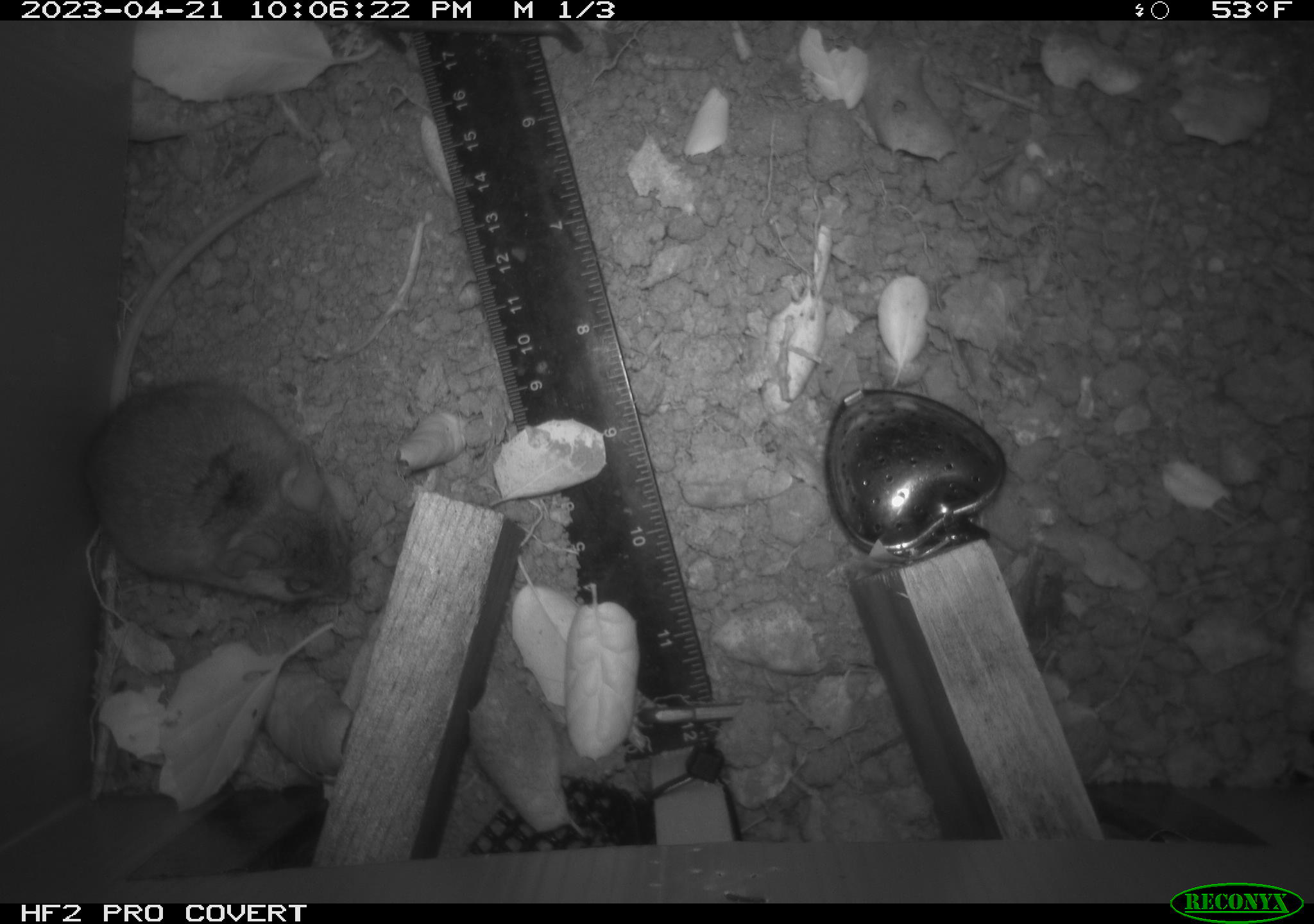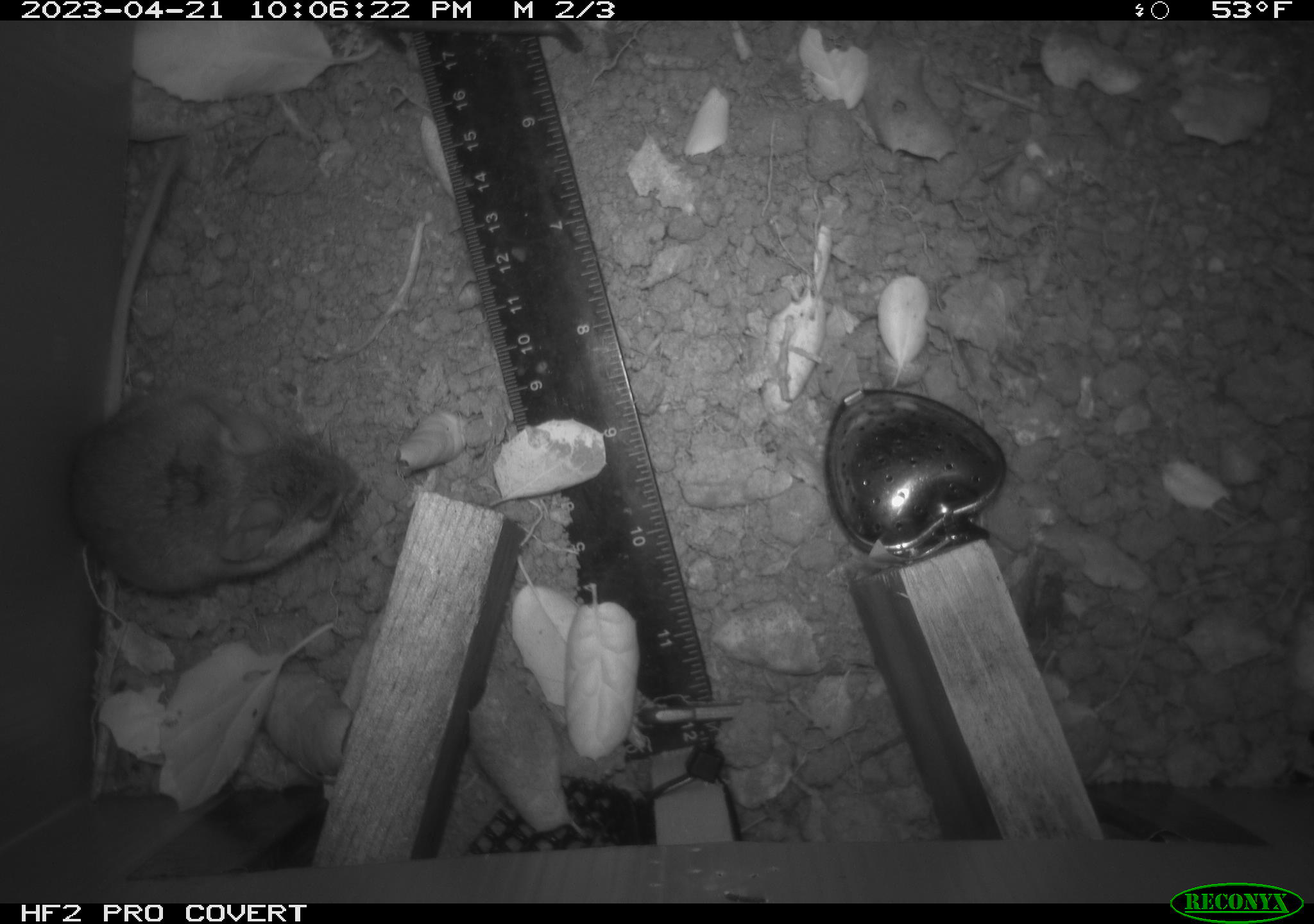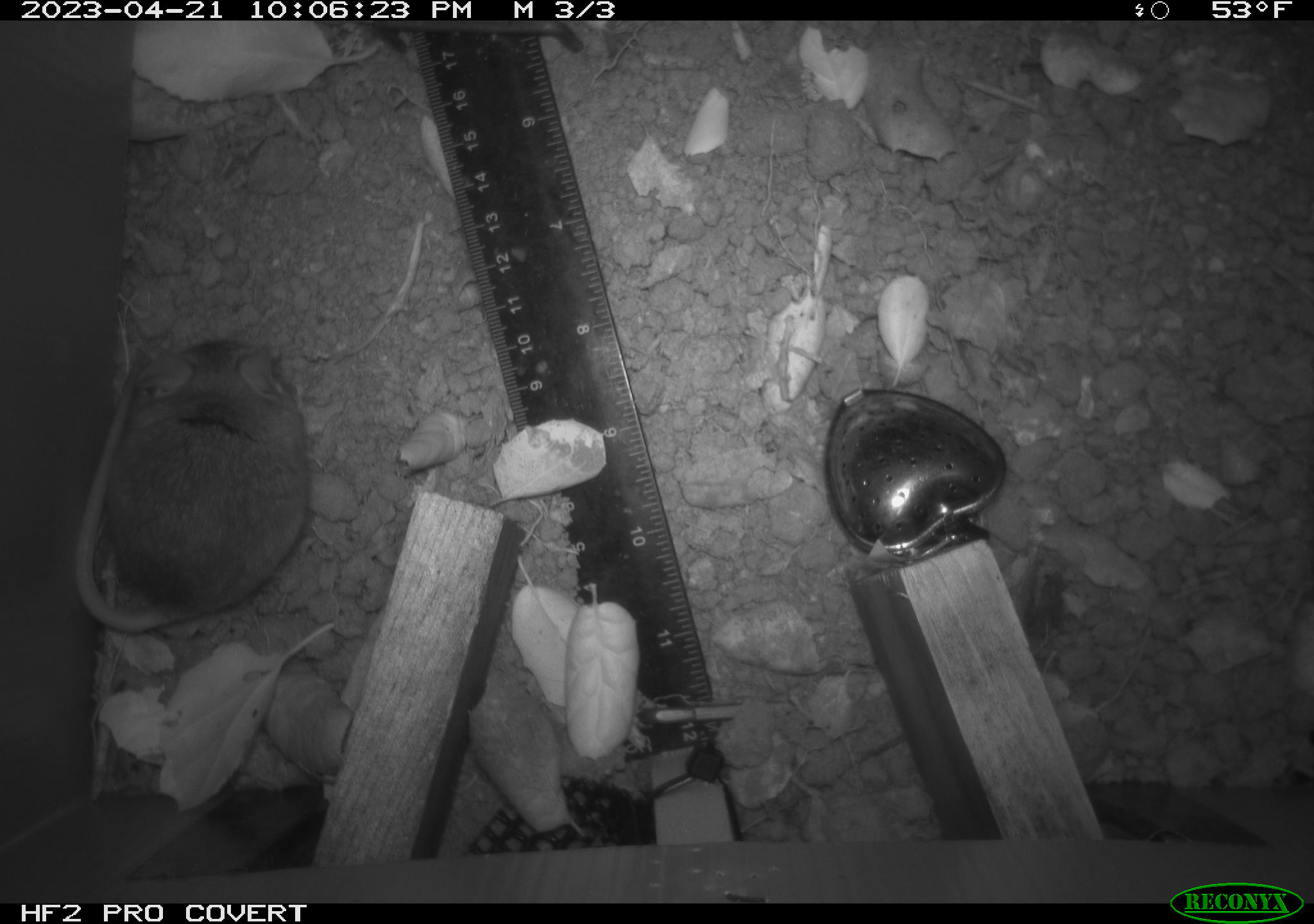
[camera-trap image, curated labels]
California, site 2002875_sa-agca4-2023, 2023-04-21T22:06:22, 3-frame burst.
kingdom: Animalia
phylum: Chordata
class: Mammalia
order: Rodentia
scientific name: Rodentia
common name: mouse species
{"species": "mouse species (Rodentia)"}